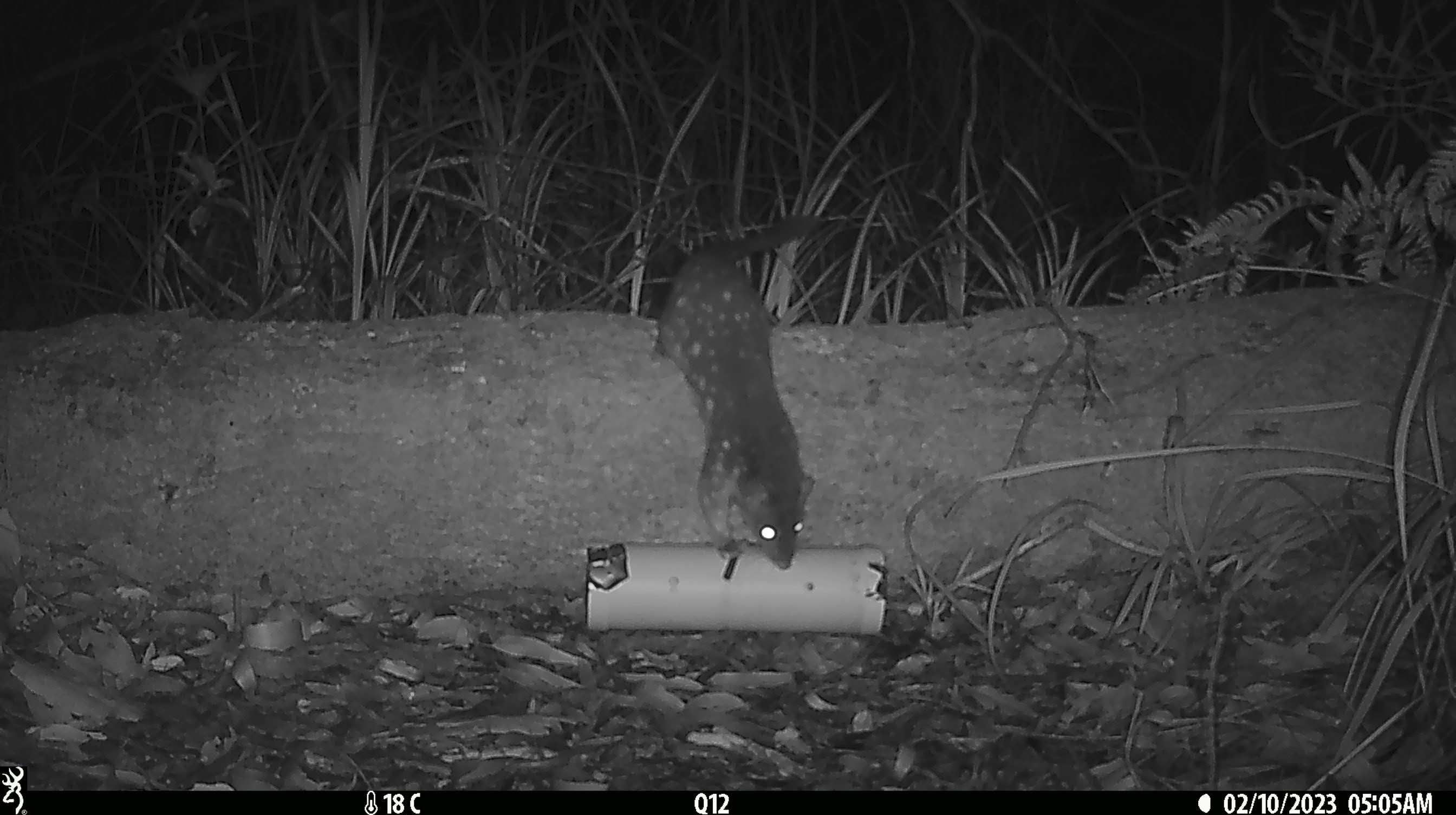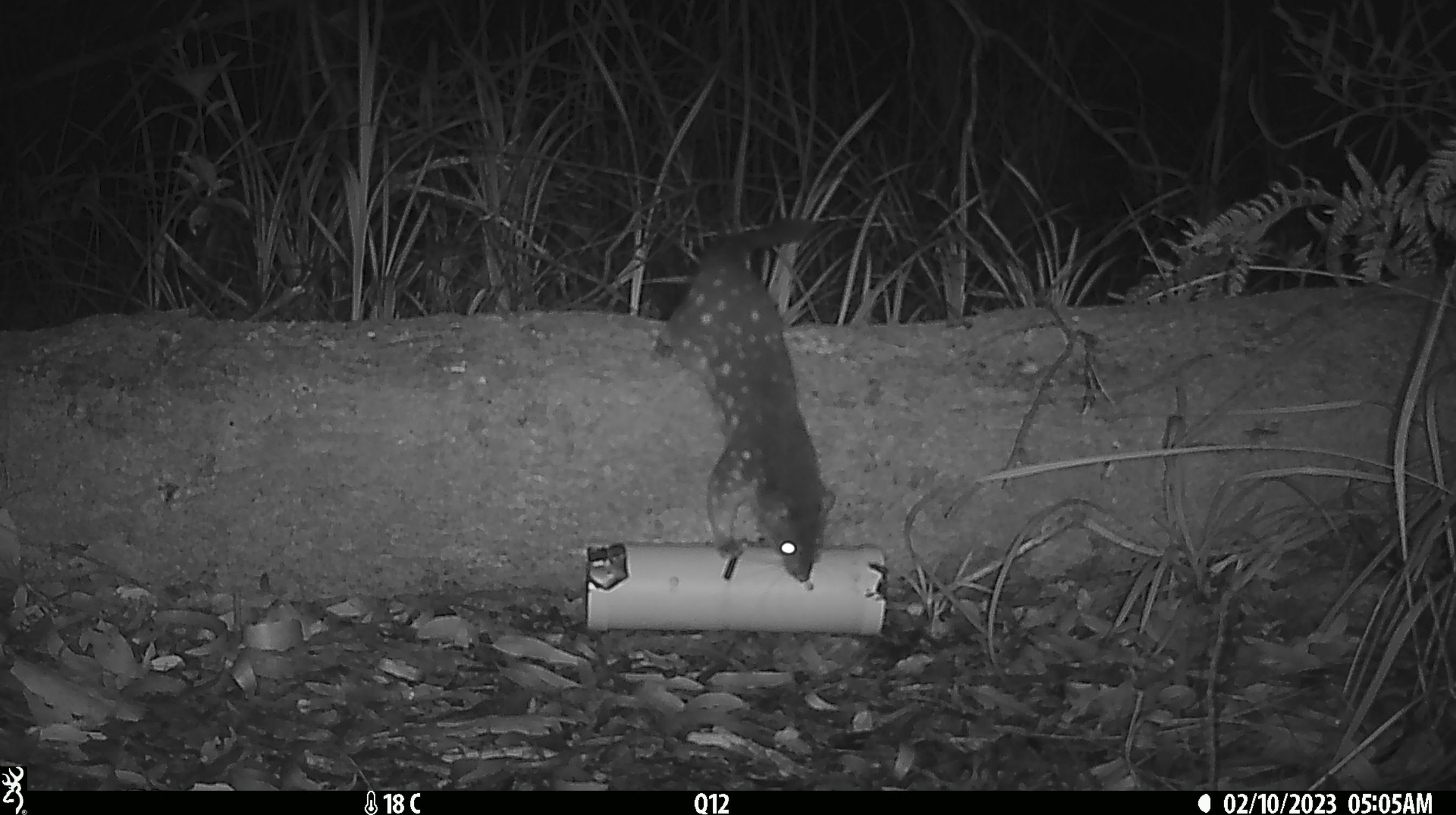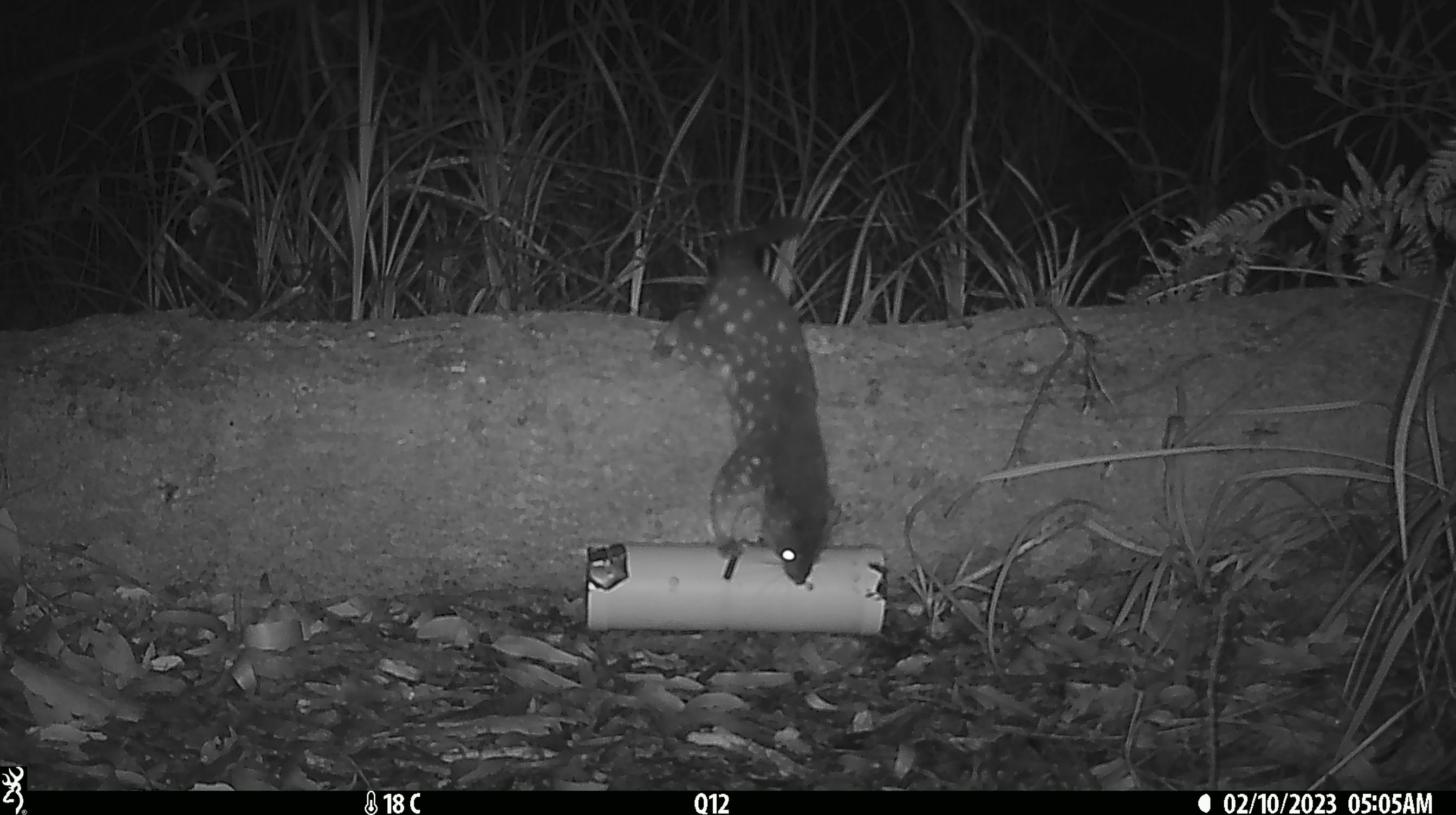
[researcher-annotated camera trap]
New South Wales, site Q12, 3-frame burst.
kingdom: Animalia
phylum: Chordata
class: Mammalia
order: Dasyuromorphia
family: Dasyuridae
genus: Dasyurus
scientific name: Dasyurus maculatus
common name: spotted-tailed quoll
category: quoll